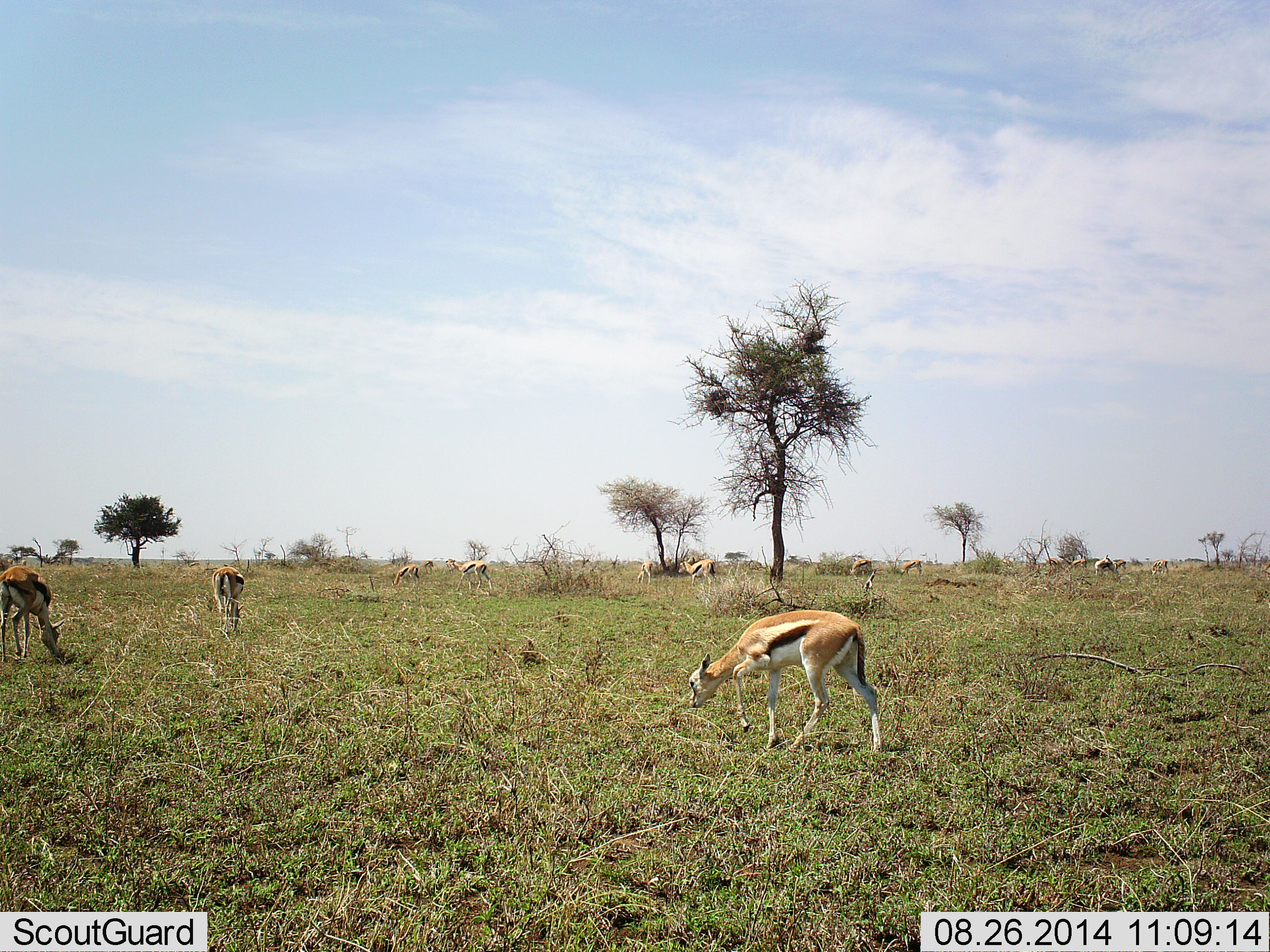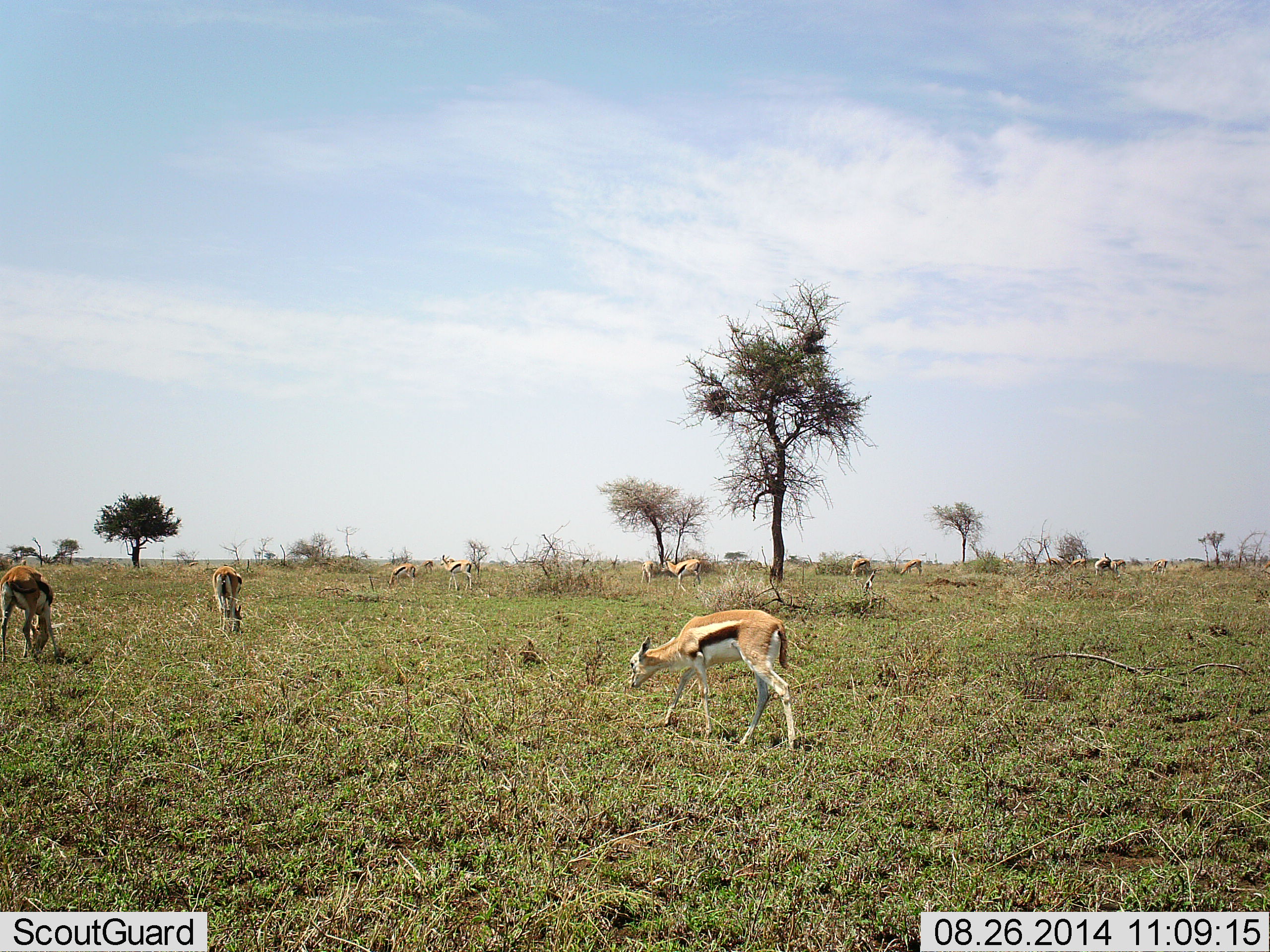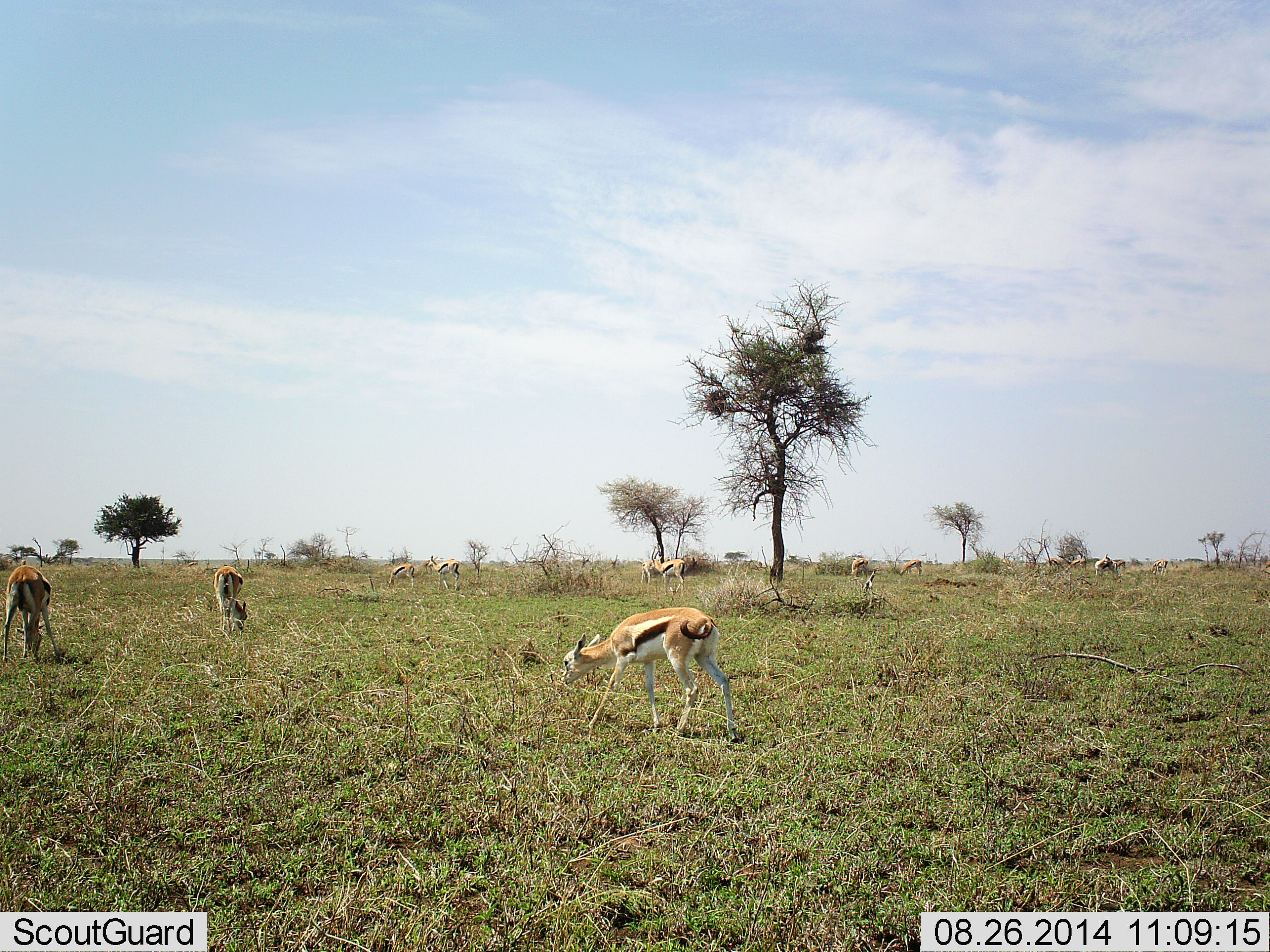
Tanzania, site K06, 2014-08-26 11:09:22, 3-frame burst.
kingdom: Animalia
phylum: Chordata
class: Mammalia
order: Artiodactyla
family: Bovidae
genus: Eudorcas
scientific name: Eudorcas thomsonii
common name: thomson's gazelle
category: gazellethomsons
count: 11-50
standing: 40%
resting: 0%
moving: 50%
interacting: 0%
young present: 0%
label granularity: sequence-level